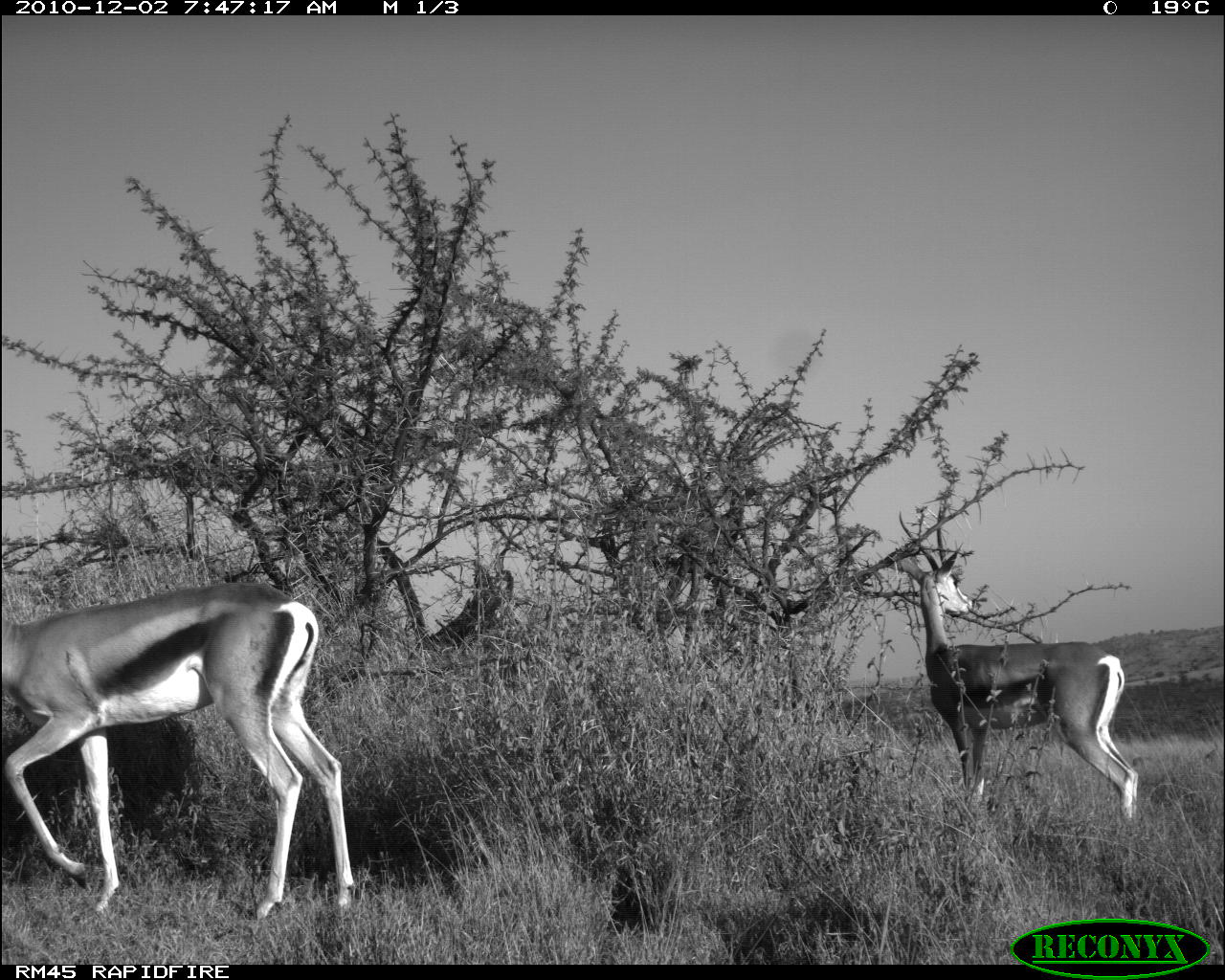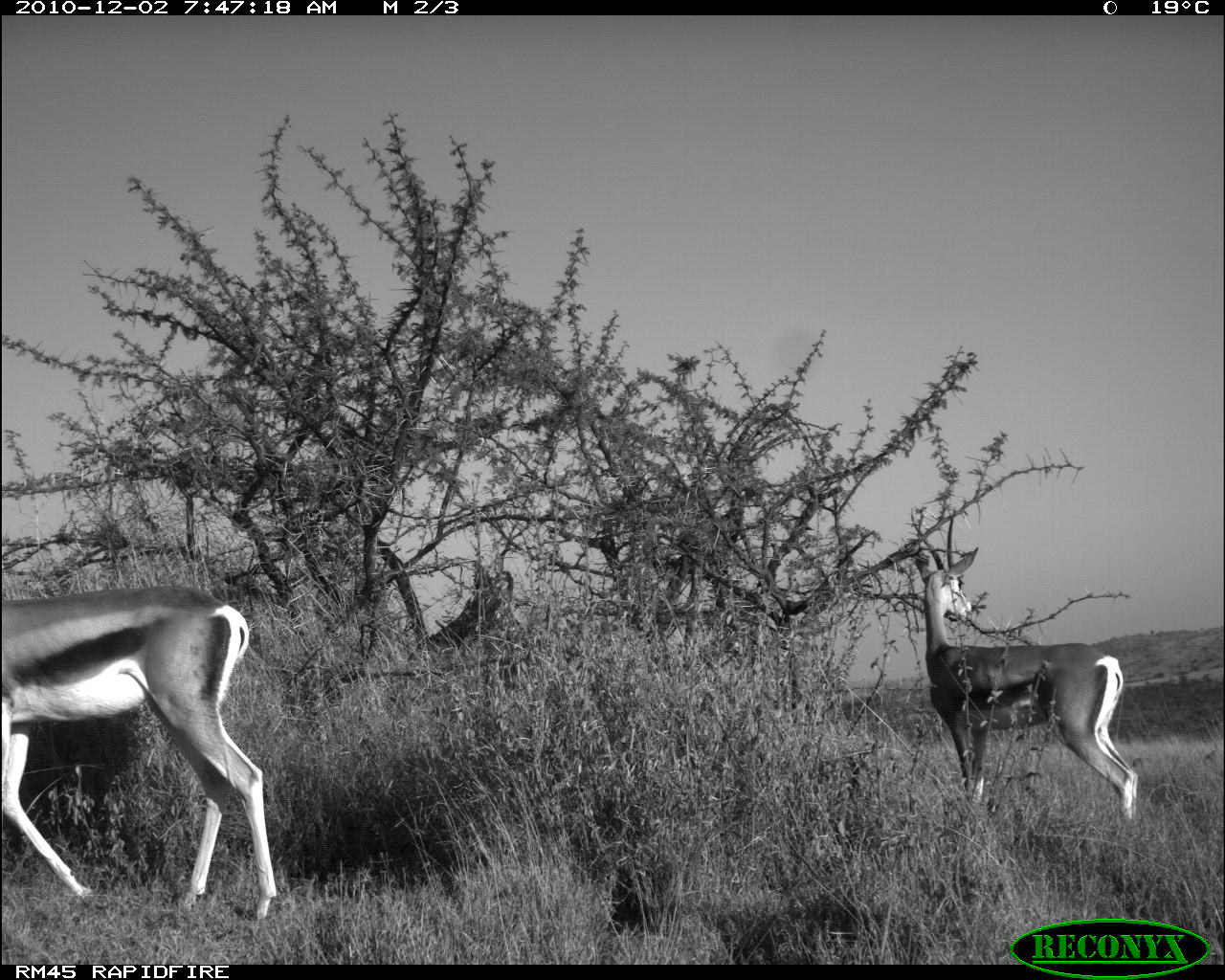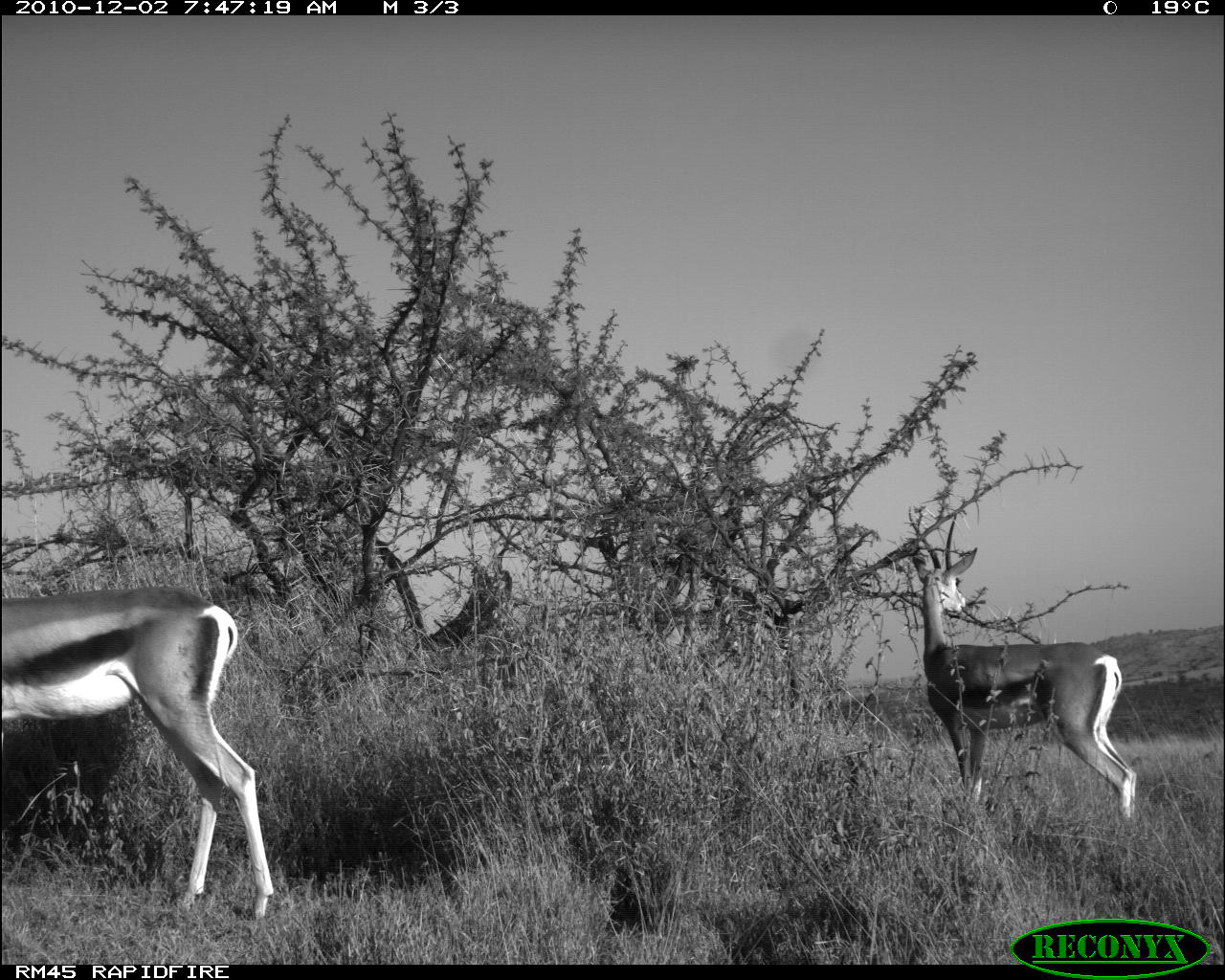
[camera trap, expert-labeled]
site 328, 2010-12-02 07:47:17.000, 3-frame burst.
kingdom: Animalia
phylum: Chordata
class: Mammalia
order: Artiodactyla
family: Bovidae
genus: Nanger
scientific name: Nanger granti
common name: grant's gazelle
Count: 2.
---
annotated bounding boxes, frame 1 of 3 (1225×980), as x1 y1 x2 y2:
nanger granti: 2 582 358 917; 895 549 1138 822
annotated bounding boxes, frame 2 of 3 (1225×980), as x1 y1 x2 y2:
nanger granti: 0 586 278 923; 913 546 1140 822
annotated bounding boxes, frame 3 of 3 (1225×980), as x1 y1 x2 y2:
nanger granti: 2 588 274 916; 911 546 1137 820